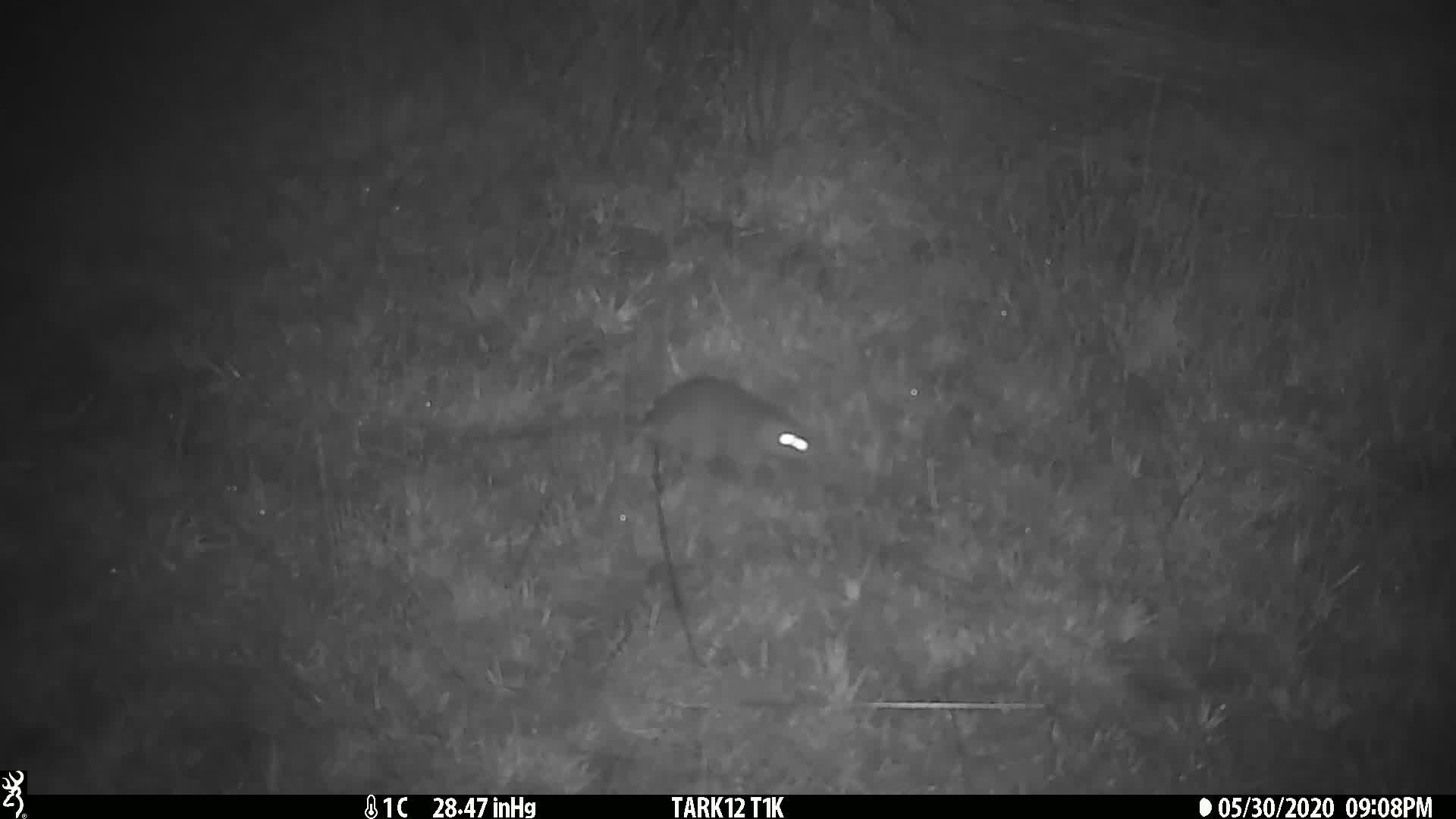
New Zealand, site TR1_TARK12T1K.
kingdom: Animalia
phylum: Chordata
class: Mammalia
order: Rodentia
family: Muridae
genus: Rattus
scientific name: Rattus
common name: rat